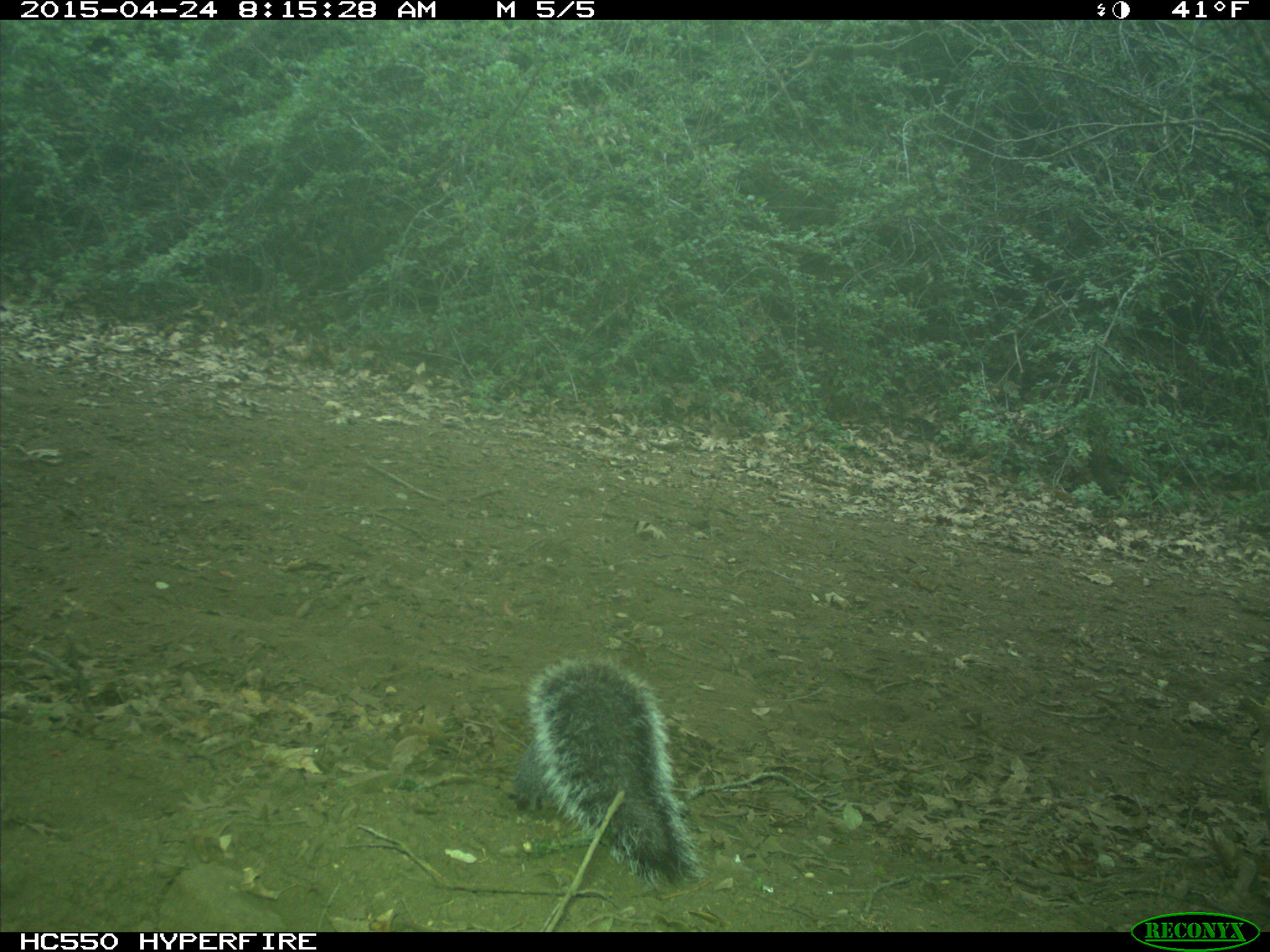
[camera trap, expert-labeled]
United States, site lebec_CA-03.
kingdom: Animalia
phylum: Chordata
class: Mammalia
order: Rodentia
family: Sciuridae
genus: Sciurus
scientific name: Sciurus carolinensis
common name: eastern gray squirrel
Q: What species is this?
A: Sciurus carolinensis (eastern gray squirrel).